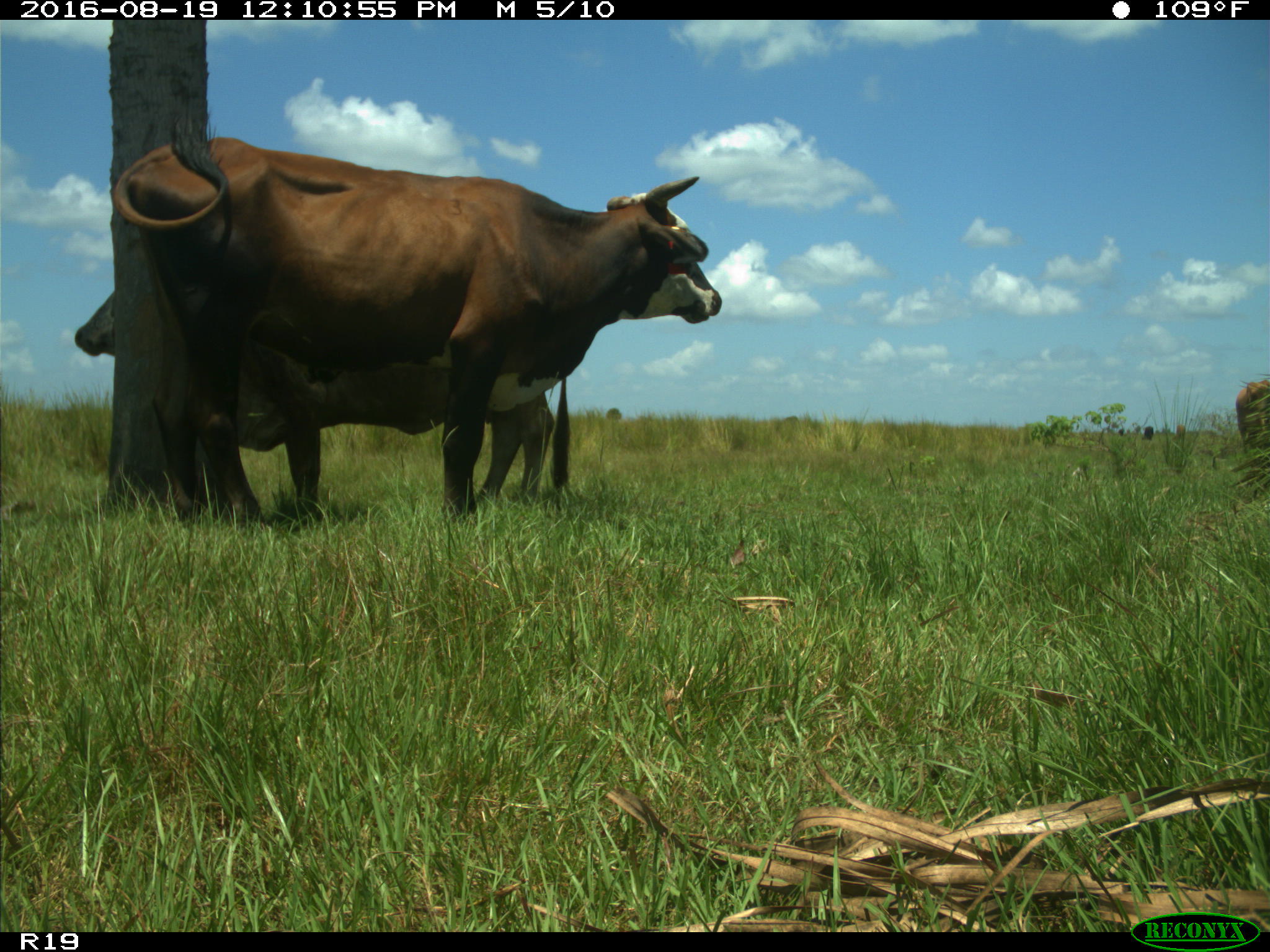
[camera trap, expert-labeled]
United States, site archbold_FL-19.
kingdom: Animalia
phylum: Chordata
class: Mammalia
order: Artiodactyla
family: Bovidae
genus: Bos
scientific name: Bos taurus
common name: domestic cow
Bos taurus (domestic cow).